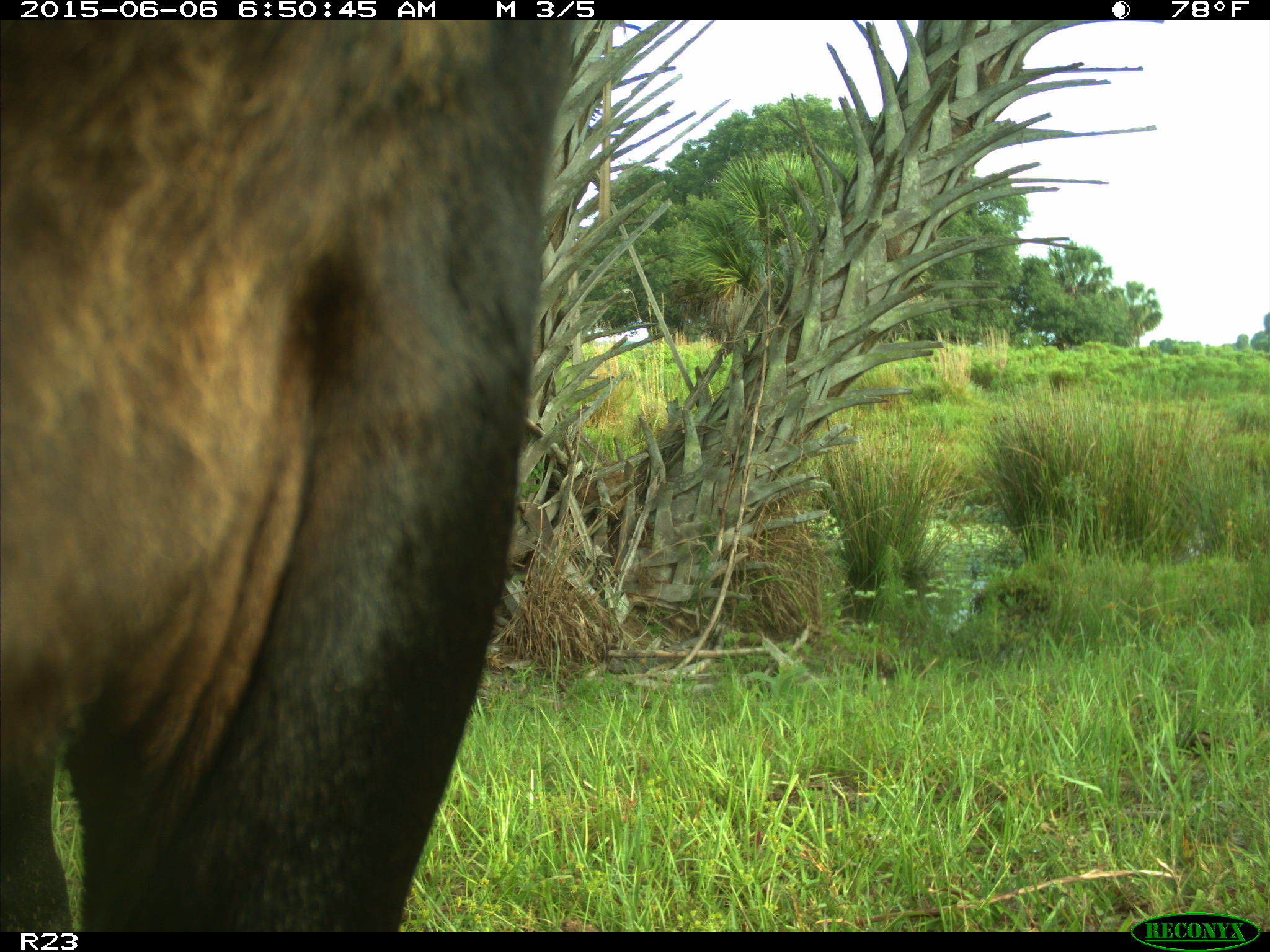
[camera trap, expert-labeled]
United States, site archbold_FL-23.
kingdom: Animalia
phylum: Chordata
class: Mammalia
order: Artiodactyla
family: Bovidae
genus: Bos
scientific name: Bos taurus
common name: domestic cow